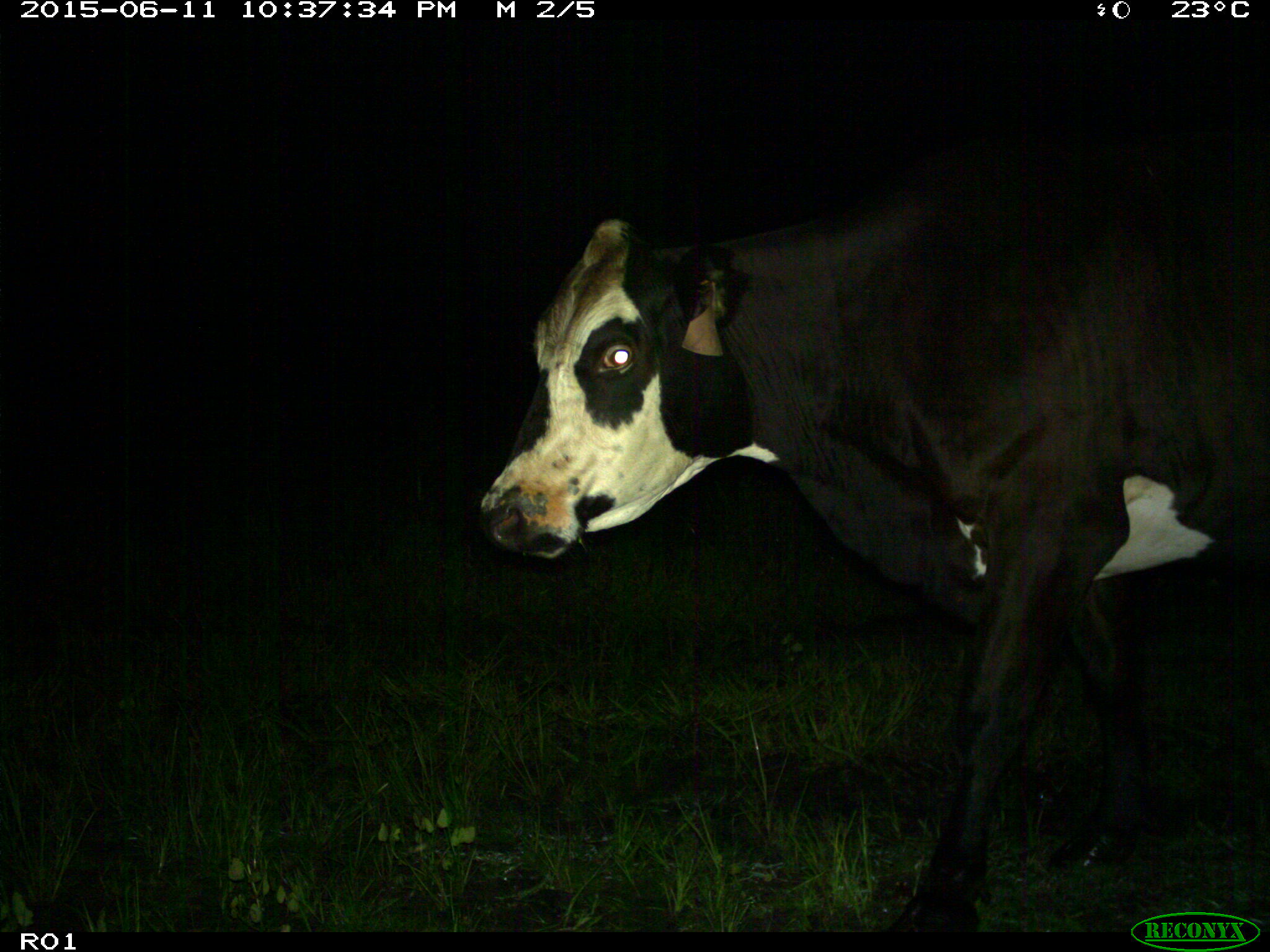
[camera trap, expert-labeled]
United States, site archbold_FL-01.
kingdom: Animalia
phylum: Chordata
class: Mammalia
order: Artiodactyla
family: Bovidae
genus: Bos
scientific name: Bos taurus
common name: domestic cow